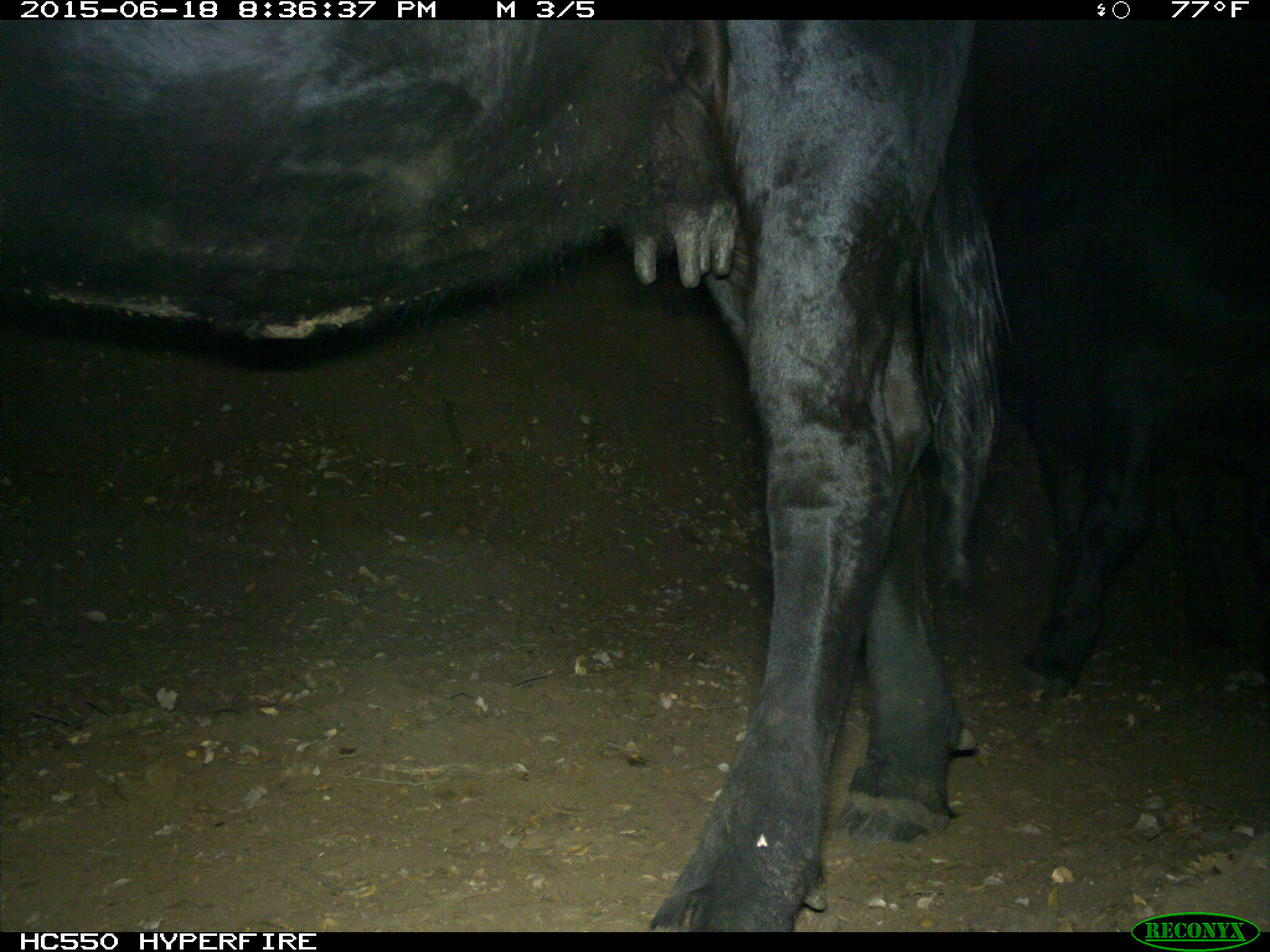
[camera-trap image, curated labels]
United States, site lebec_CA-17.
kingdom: Animalia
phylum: Chordata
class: Mammalia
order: Artiodactyla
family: Bovidae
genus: Bos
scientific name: Bos taurus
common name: domestic cow